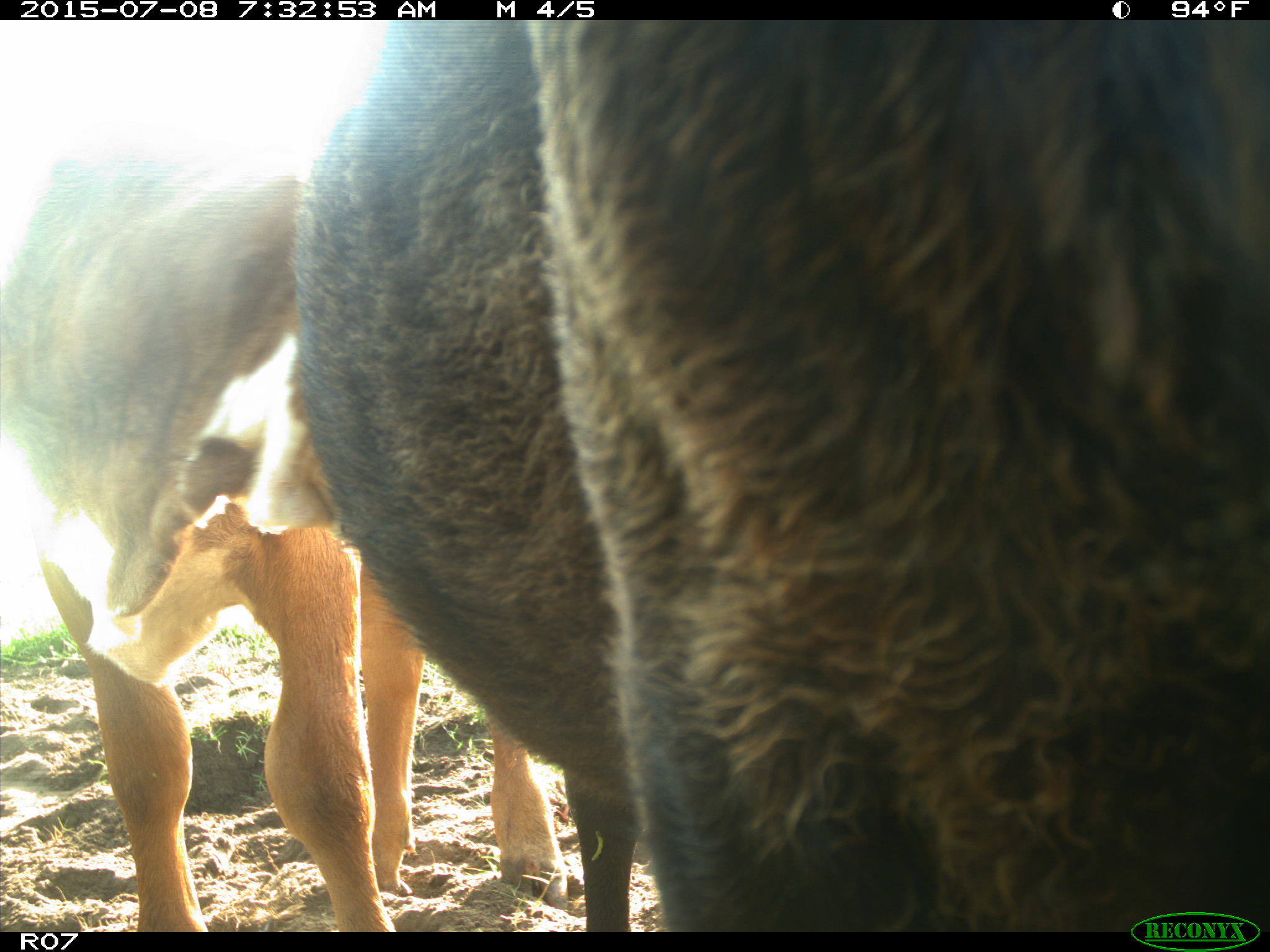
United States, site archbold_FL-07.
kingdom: Animalia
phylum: Chordata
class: Mammalia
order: Artiodactyla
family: Bovidae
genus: Bos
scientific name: Bos taurus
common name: domestic cow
Bos taurus (domestic cow).